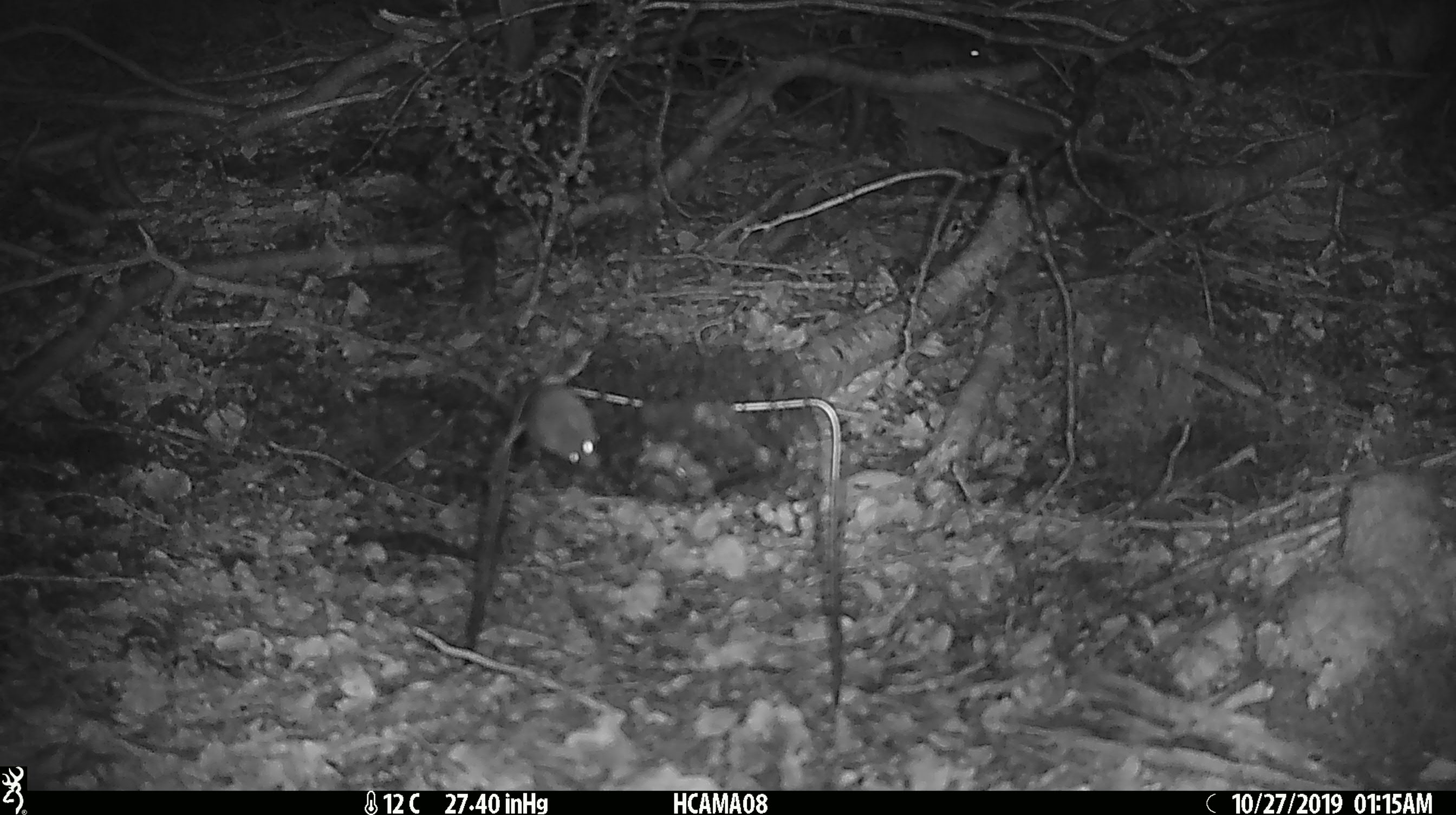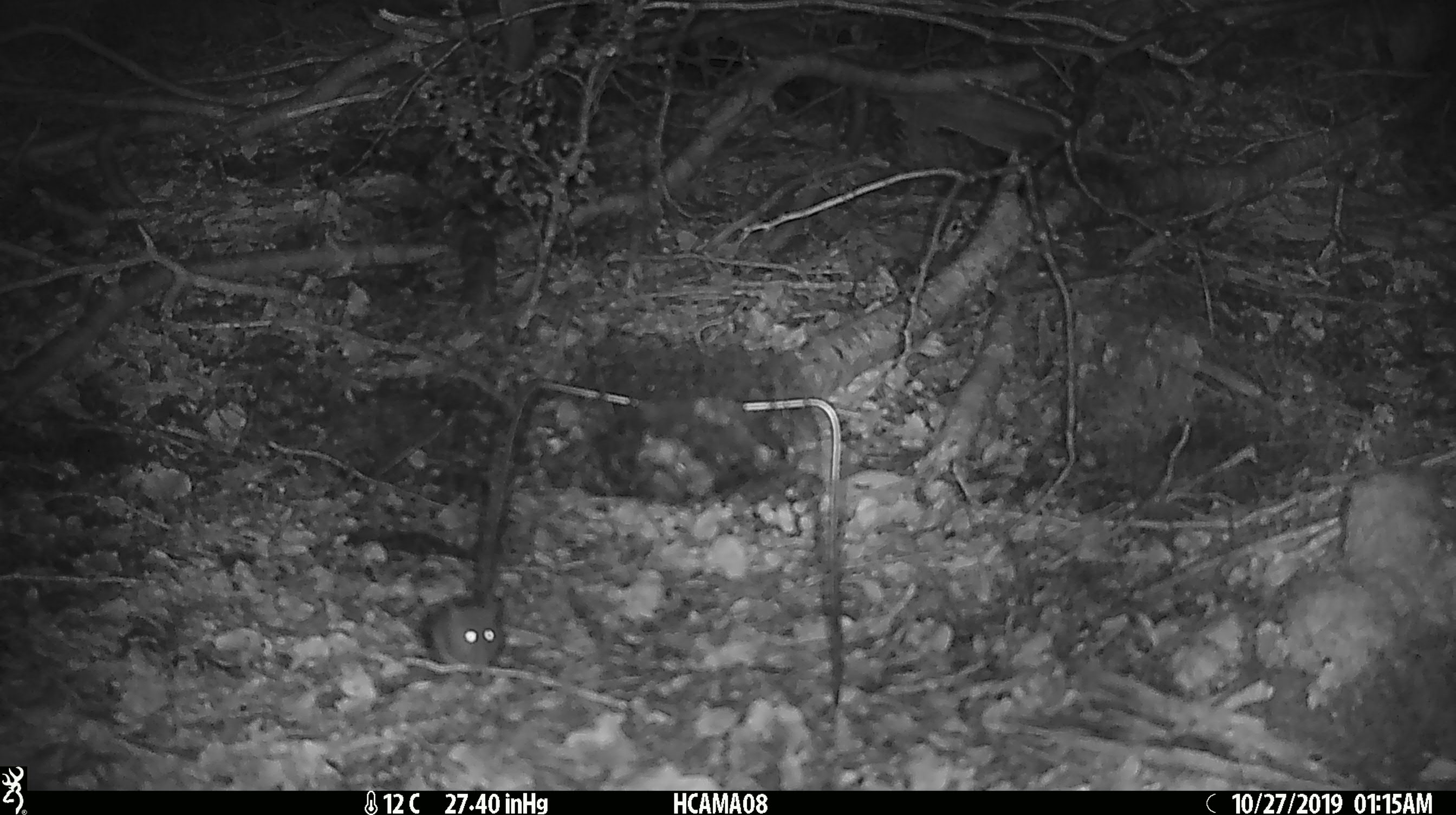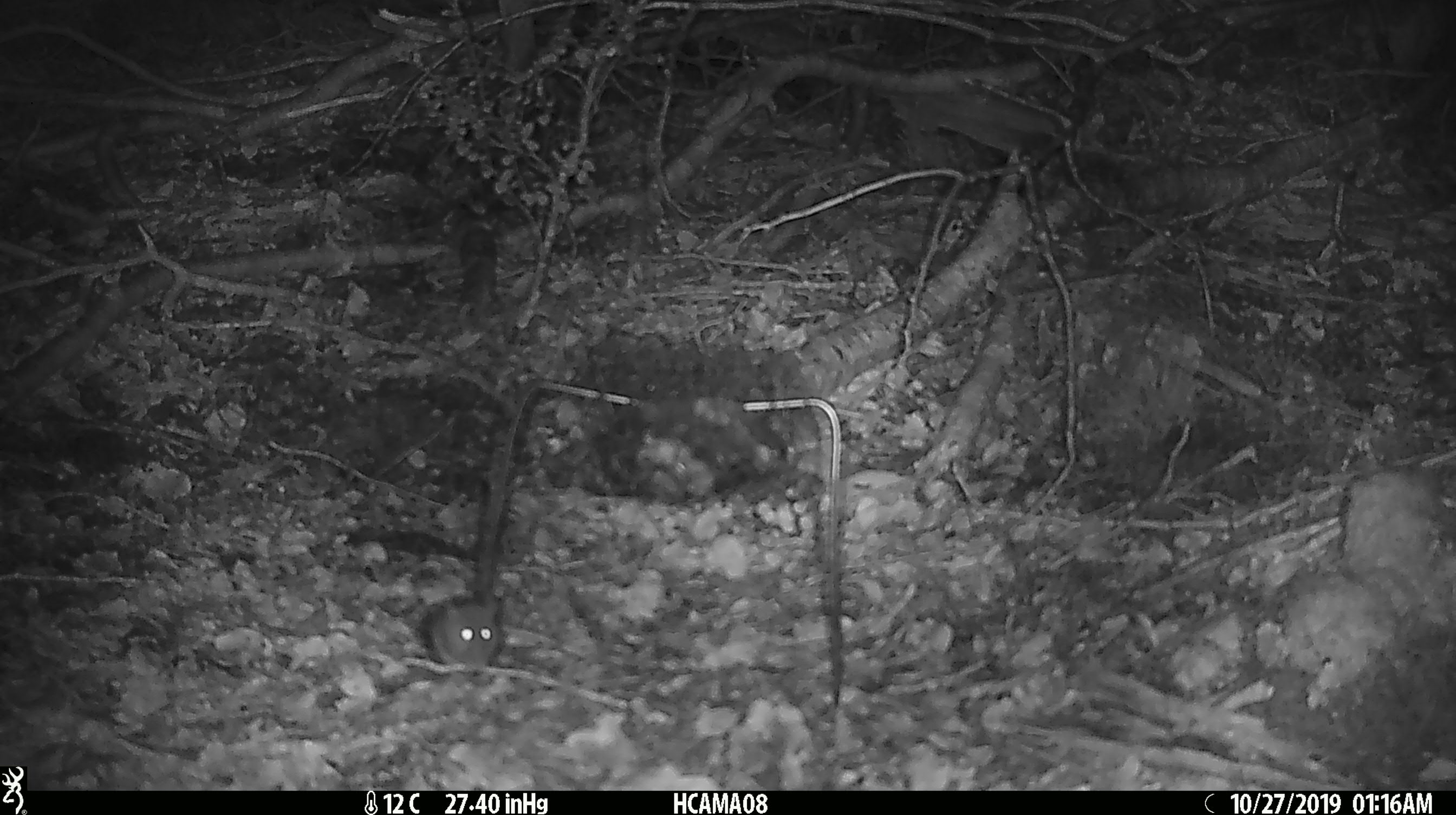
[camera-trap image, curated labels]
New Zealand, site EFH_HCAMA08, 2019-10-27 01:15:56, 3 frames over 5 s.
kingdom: Animalia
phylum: Chordata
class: Mammalia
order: Rodentia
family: Muridae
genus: Mus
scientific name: Mus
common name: mouse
Mouse (Mus).